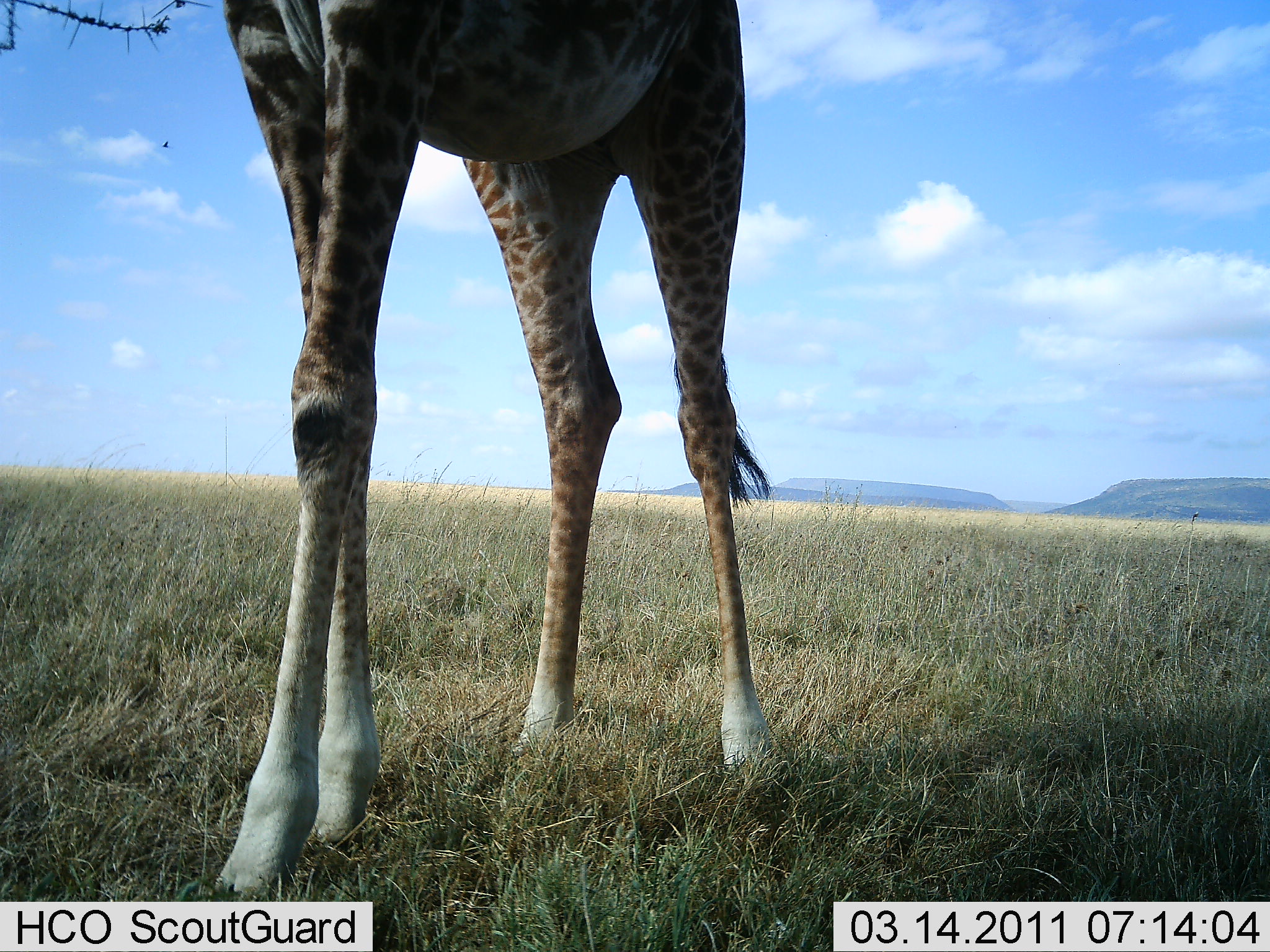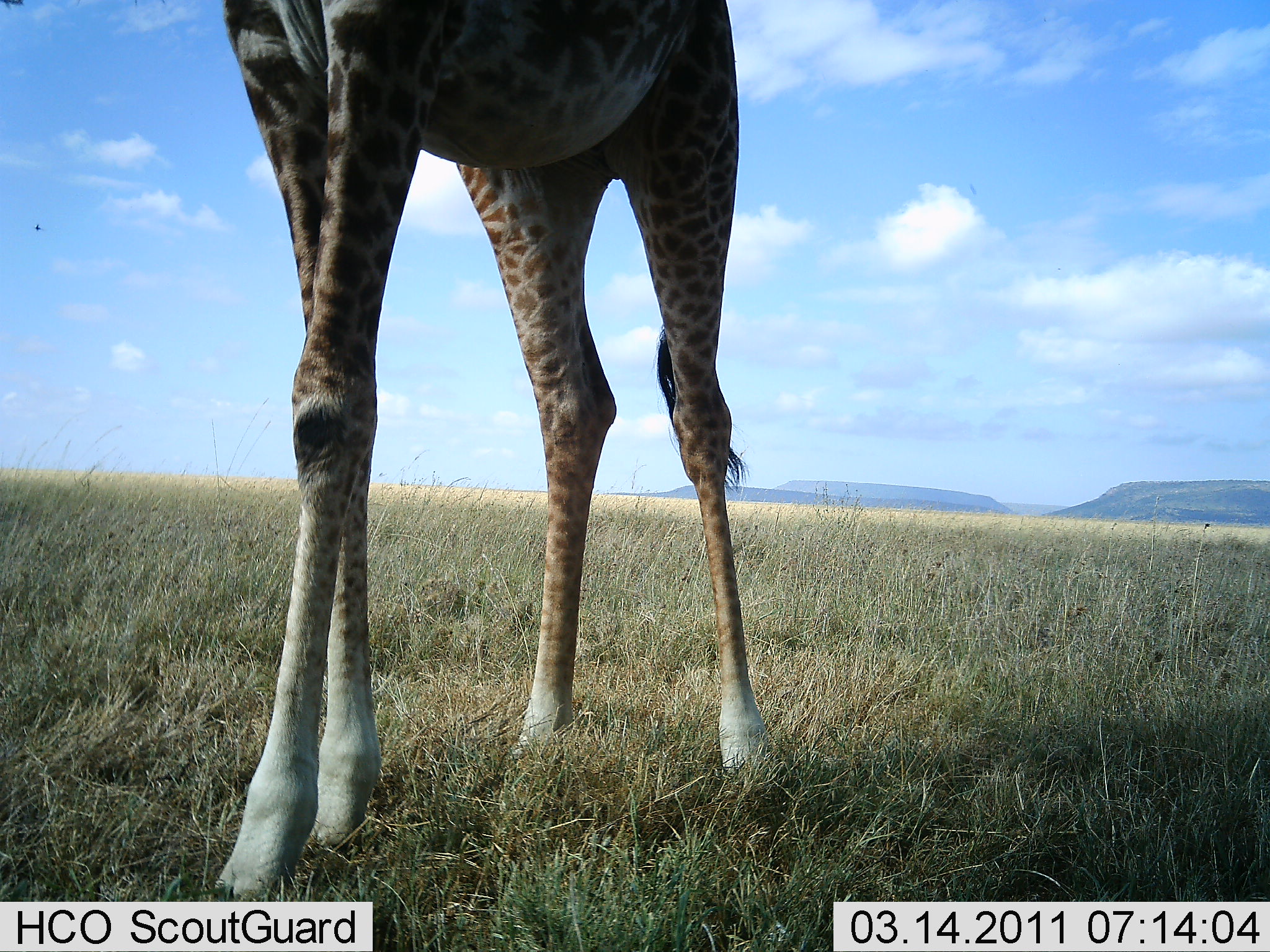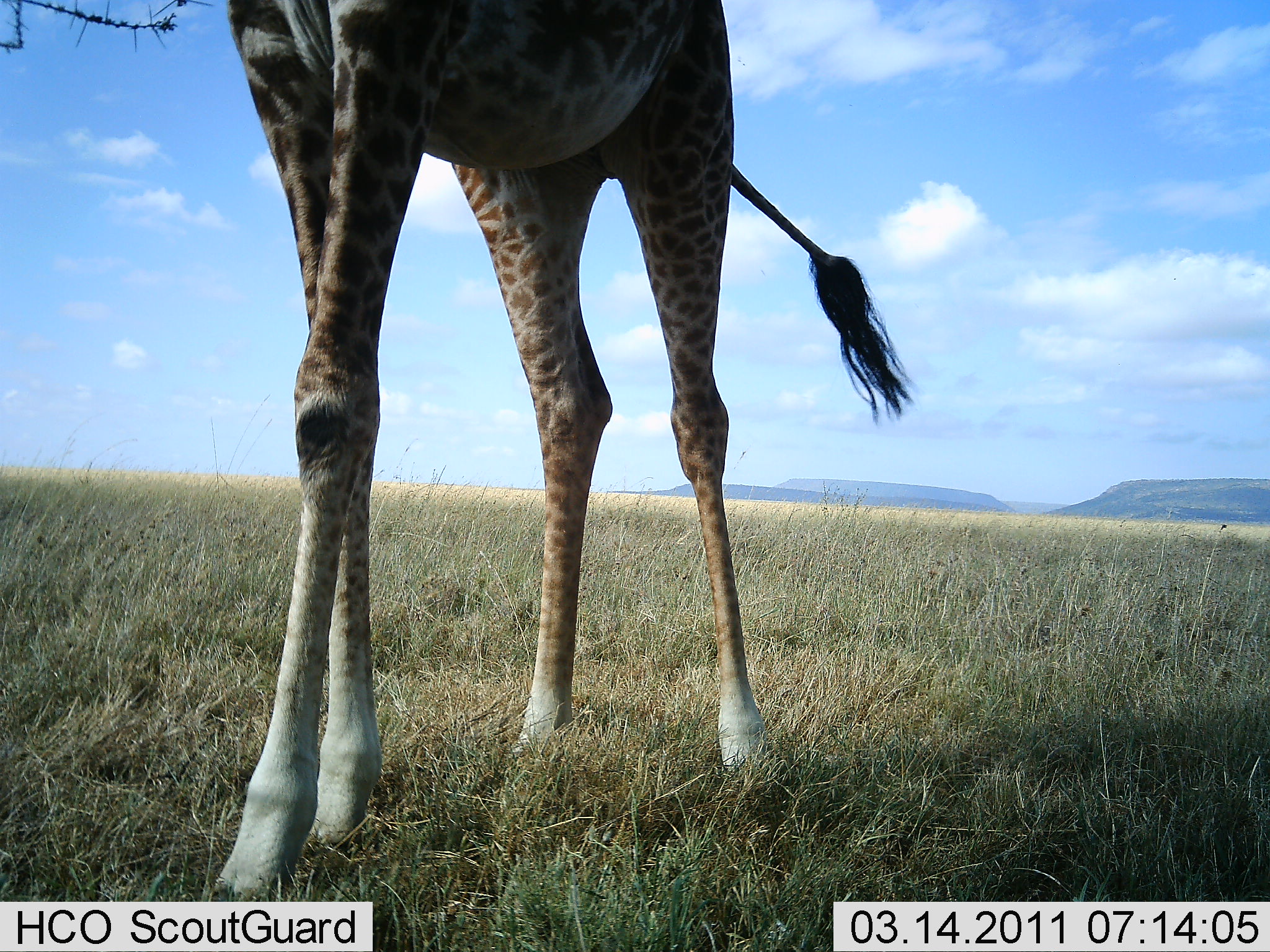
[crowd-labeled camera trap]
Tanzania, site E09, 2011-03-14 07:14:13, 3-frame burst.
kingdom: Animalia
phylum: Chordata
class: Mammalia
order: Artiodactyla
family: Giraffidae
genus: Giraffa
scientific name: Giraffa camelopardalis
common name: giraffe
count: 1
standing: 67%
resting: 0%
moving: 0%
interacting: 0%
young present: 0%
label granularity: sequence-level